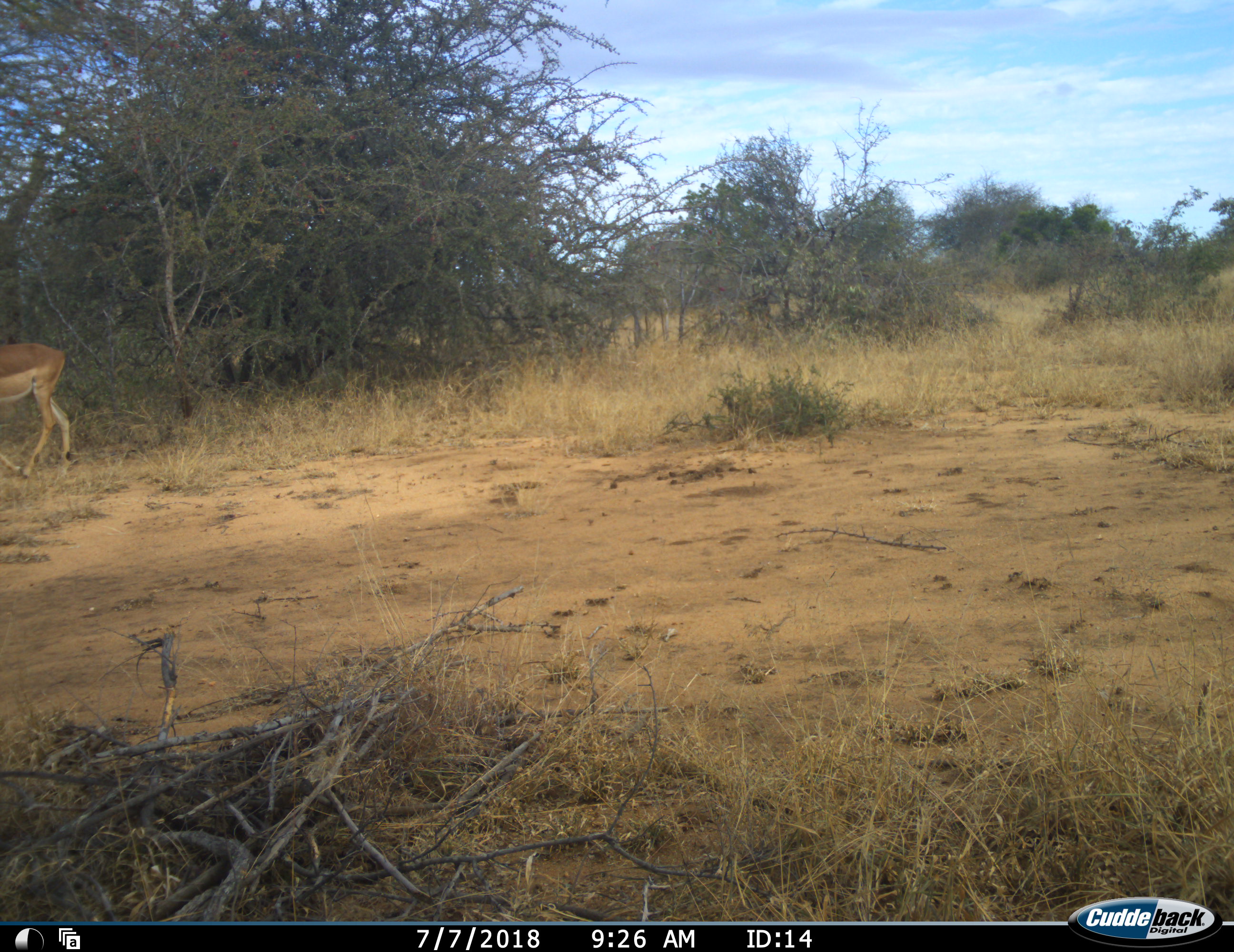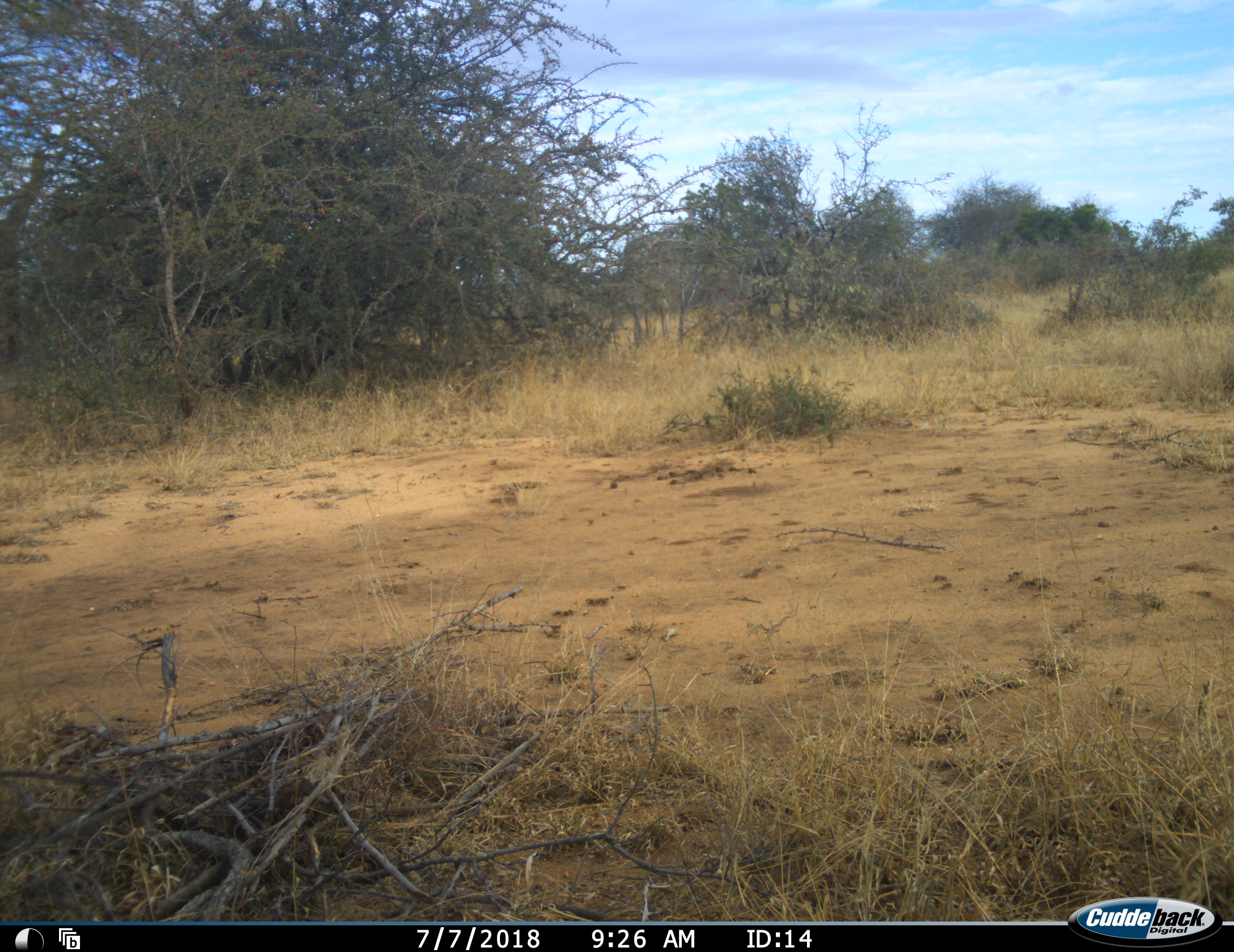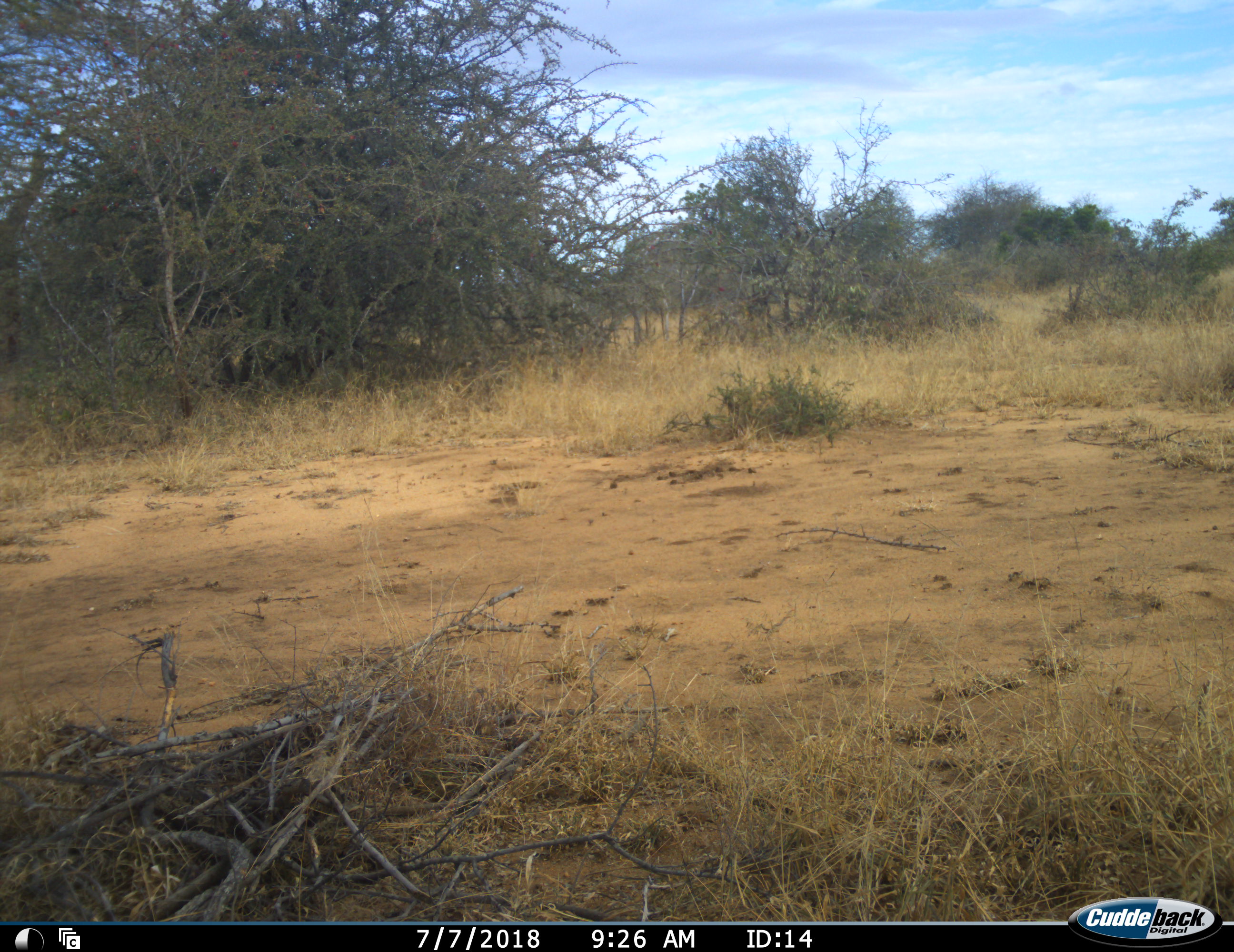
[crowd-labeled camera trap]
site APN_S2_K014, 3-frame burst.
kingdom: Animalia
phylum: Chordata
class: Mammalia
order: Artiodactyla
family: Bovidae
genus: Aepyceros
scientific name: Aepyceros melampus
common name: impala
Impala (Aepyceros melampus), count 1. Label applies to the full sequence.